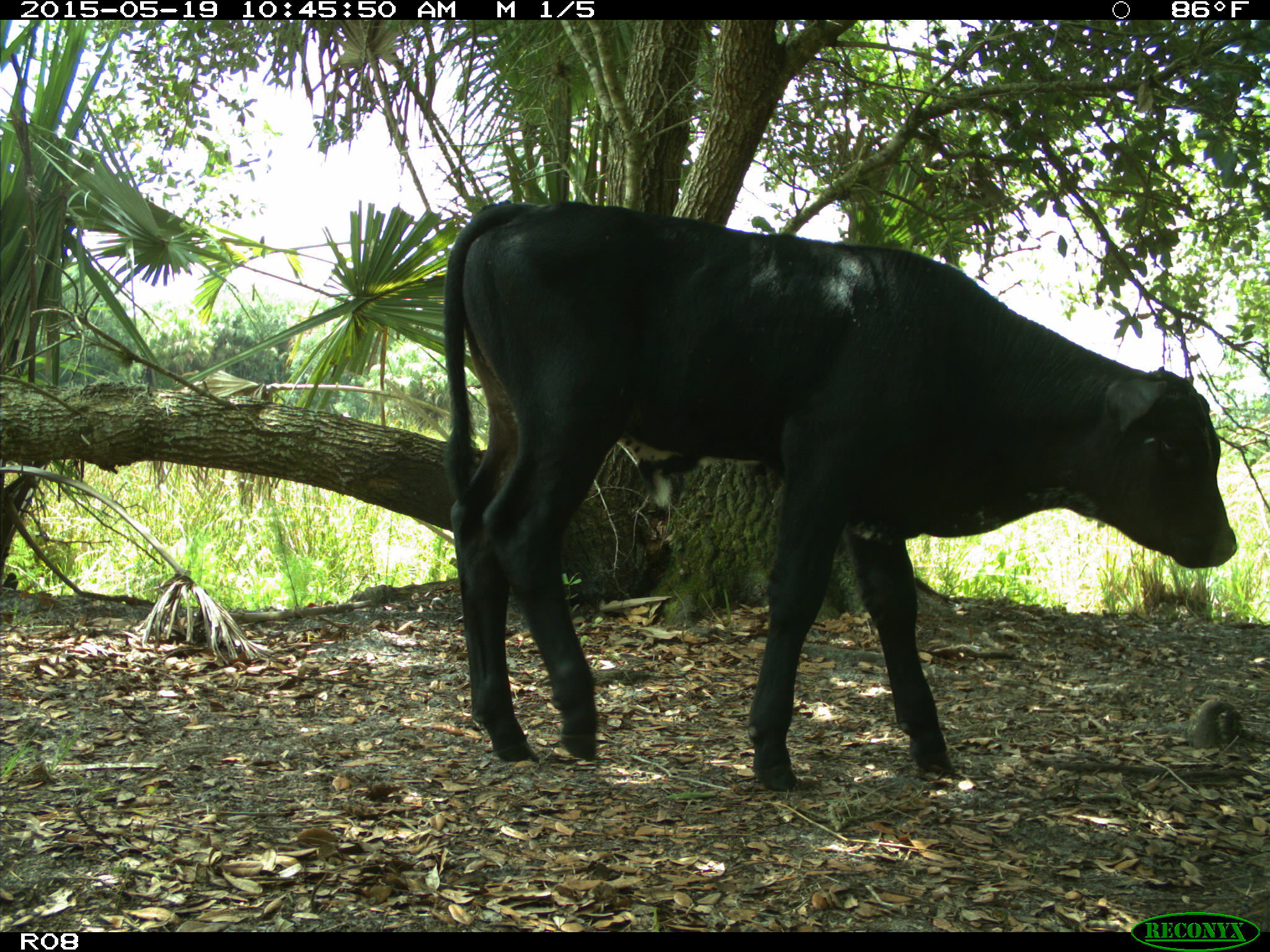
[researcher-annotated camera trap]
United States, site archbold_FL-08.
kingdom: Animalia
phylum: Chordata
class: Mammalia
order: Artiodactyla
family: Bovidae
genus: Bos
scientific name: Bos taurus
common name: domestic cow